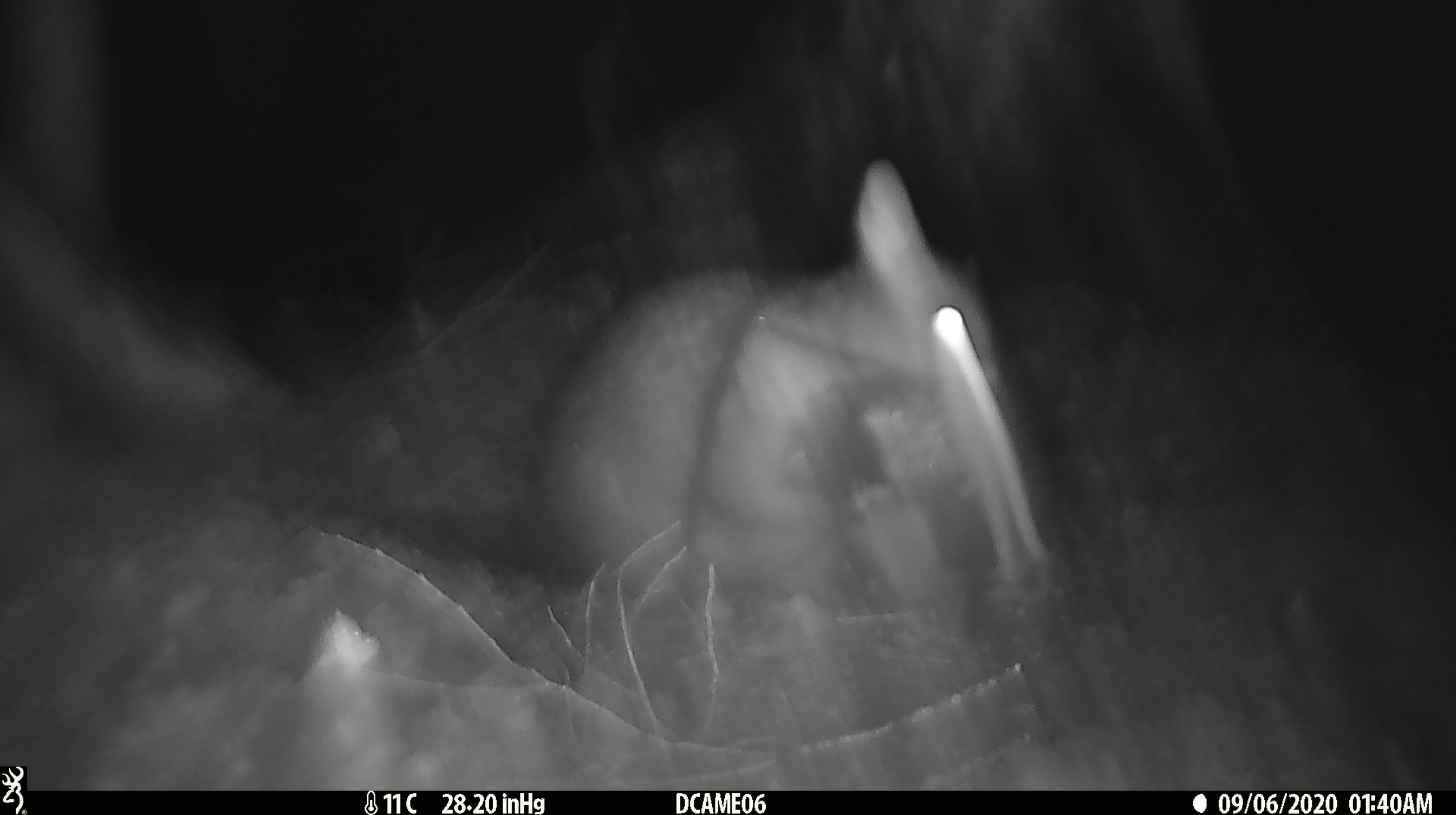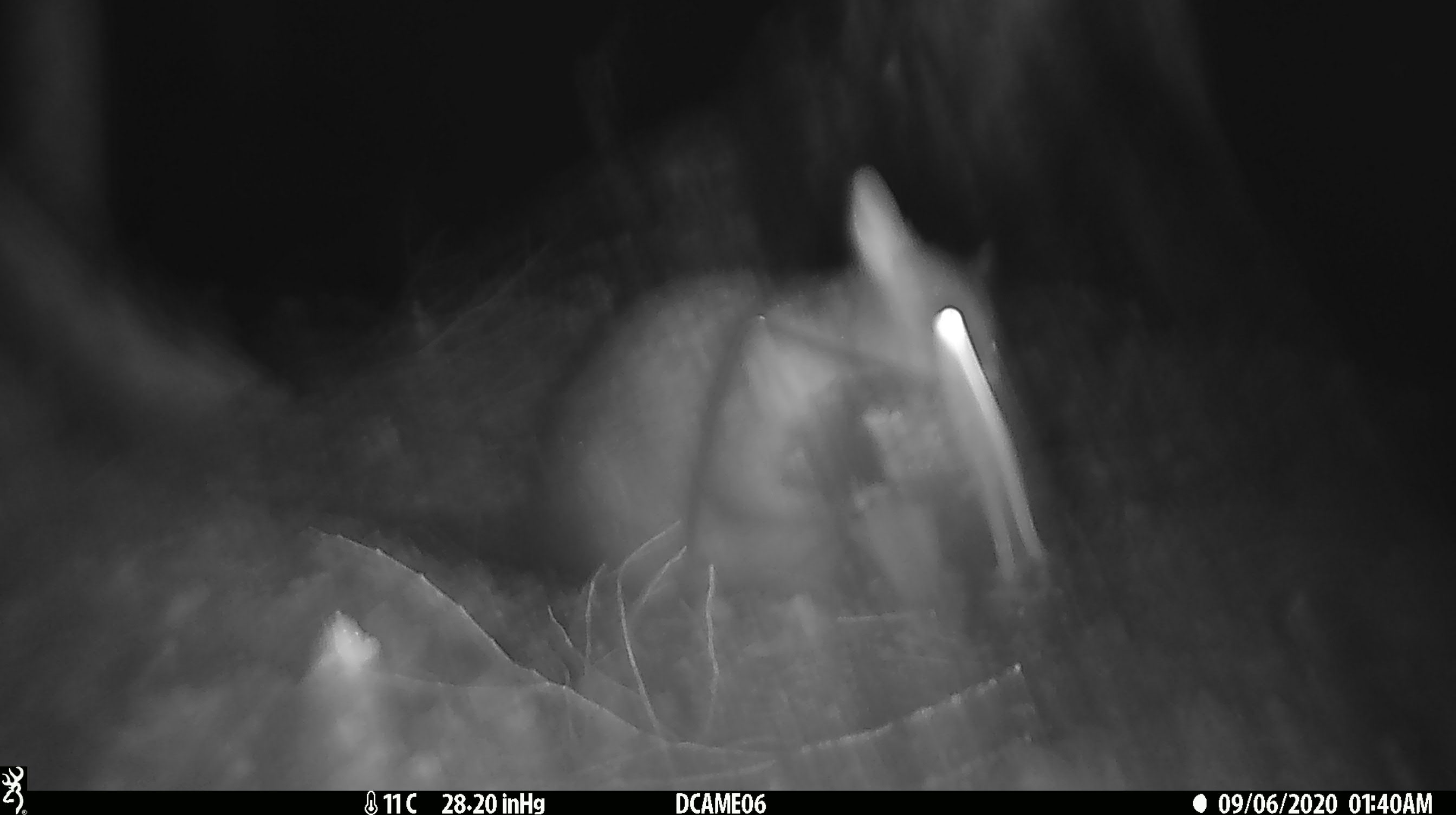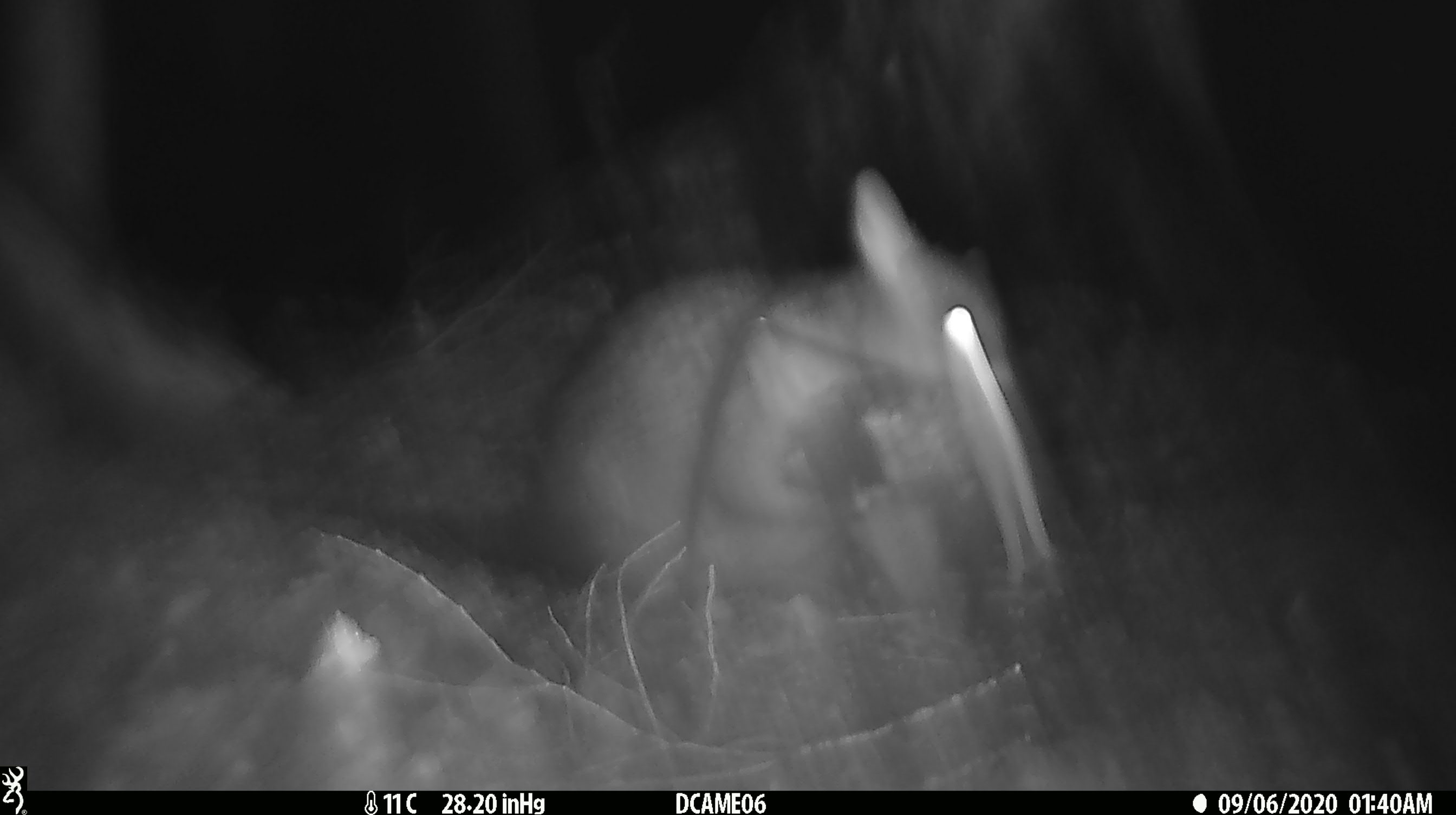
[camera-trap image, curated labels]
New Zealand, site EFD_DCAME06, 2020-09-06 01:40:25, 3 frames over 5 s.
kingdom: Animalia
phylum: Chordata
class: Mammalia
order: Diprotodontia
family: Phalangeridae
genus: Trichosurus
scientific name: Trichosurus vulpecula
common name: common brushtail possum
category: possum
Possum (common brushtail possum) (Trichosurus vulpecula).